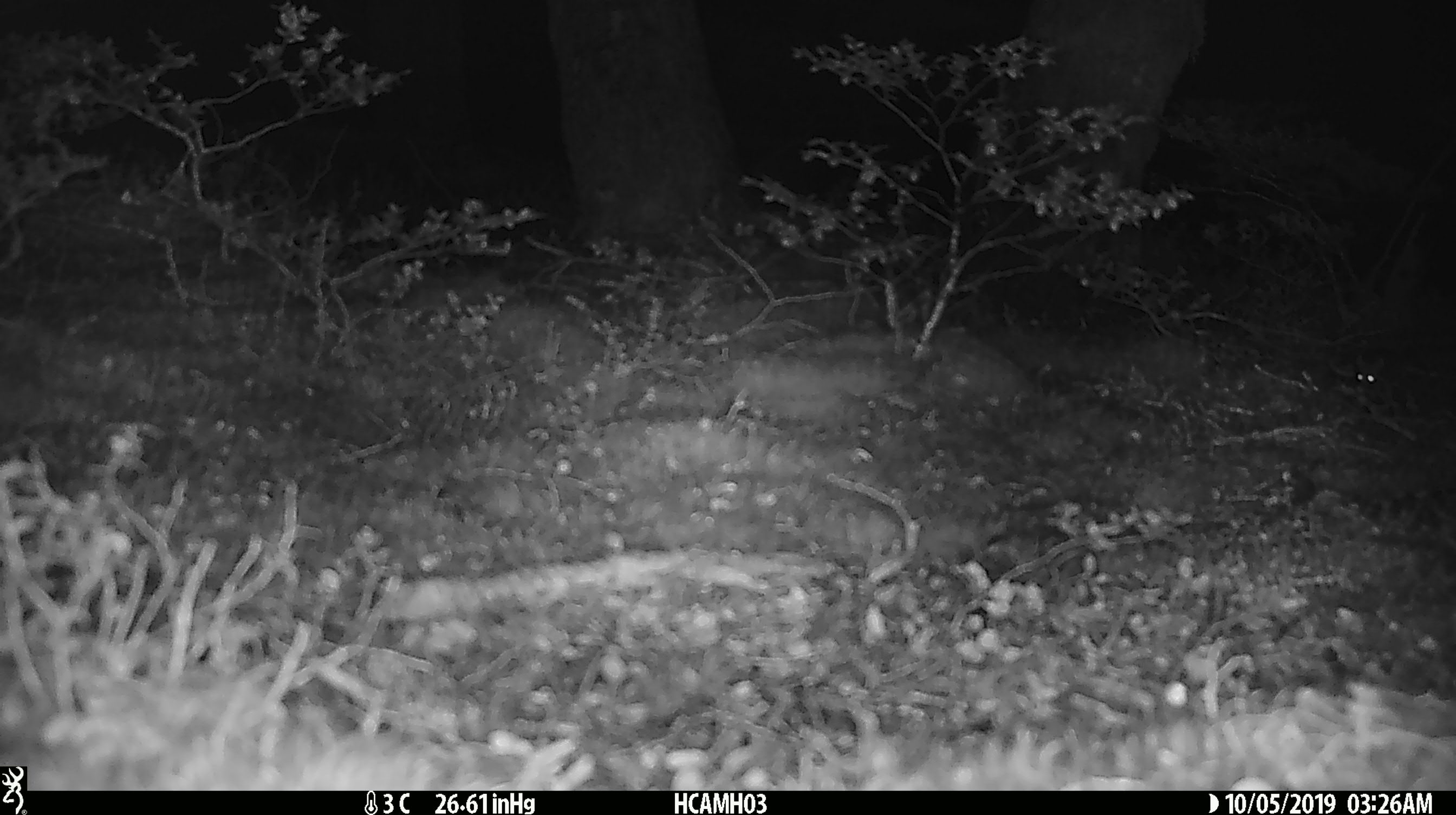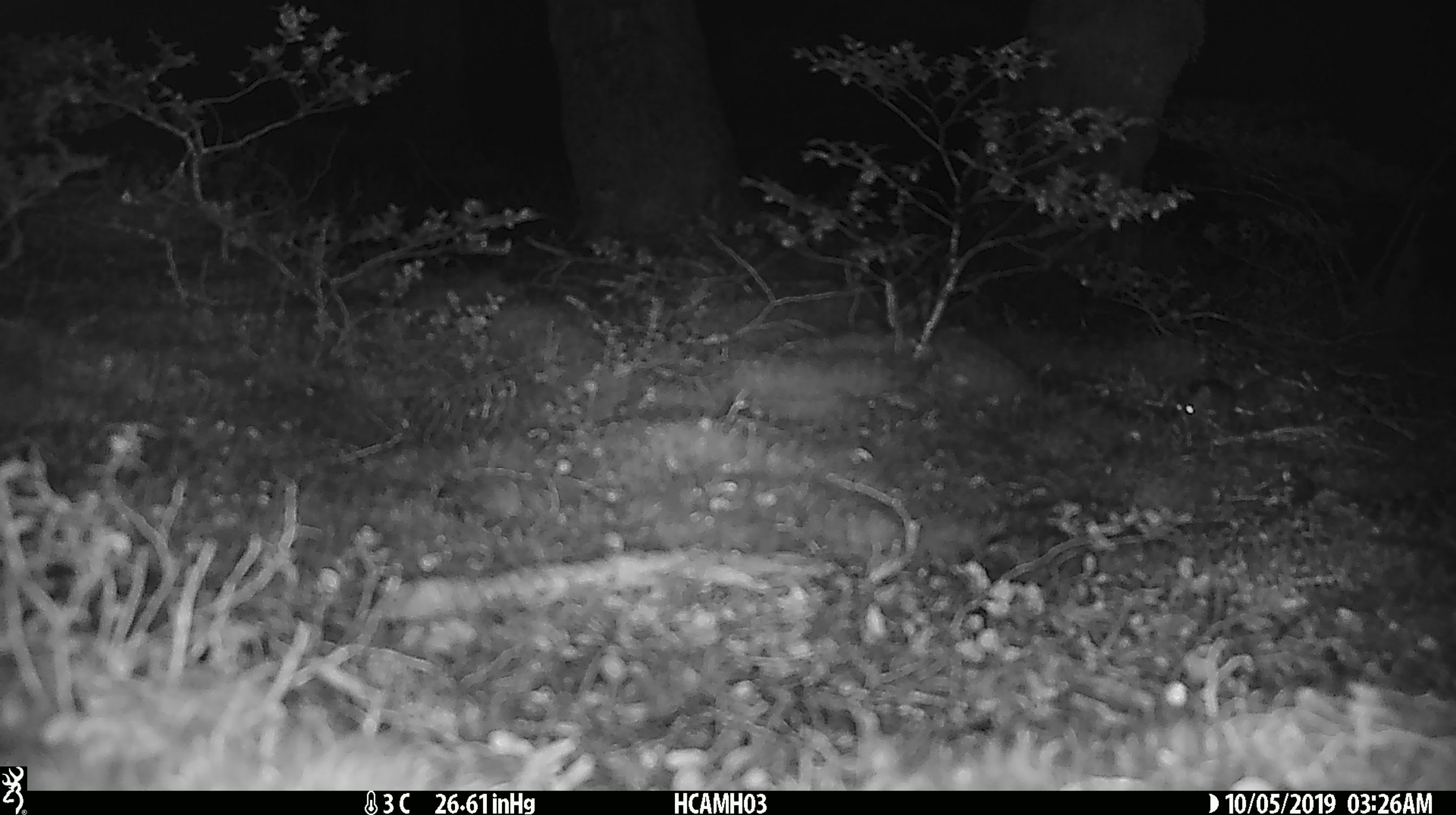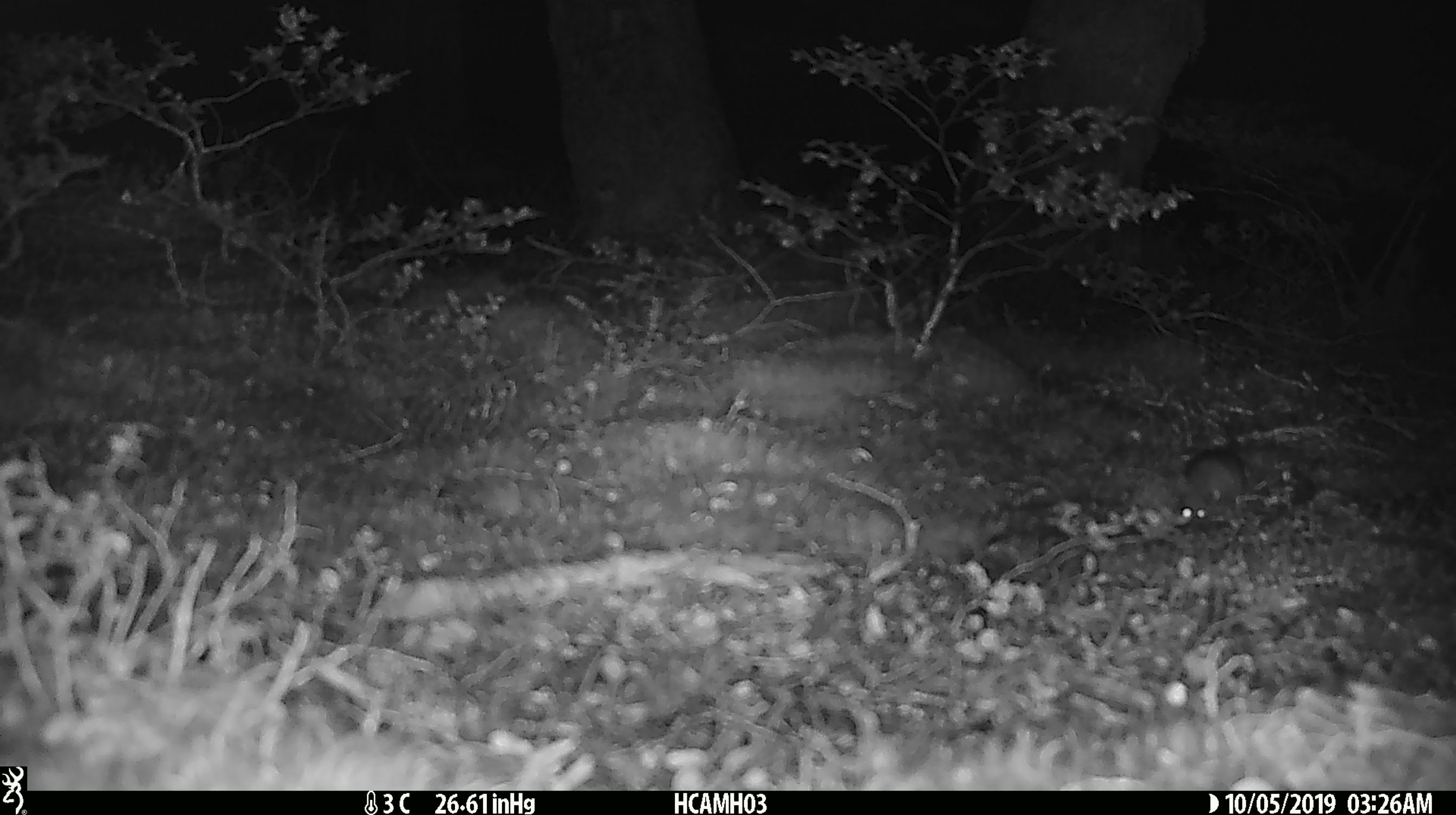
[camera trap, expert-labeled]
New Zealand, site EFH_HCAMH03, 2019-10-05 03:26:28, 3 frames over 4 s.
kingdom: Animalia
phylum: Chordata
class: Mammalia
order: Rodentia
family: Muridae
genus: Mus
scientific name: Mus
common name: mouse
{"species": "mouse (Mus)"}